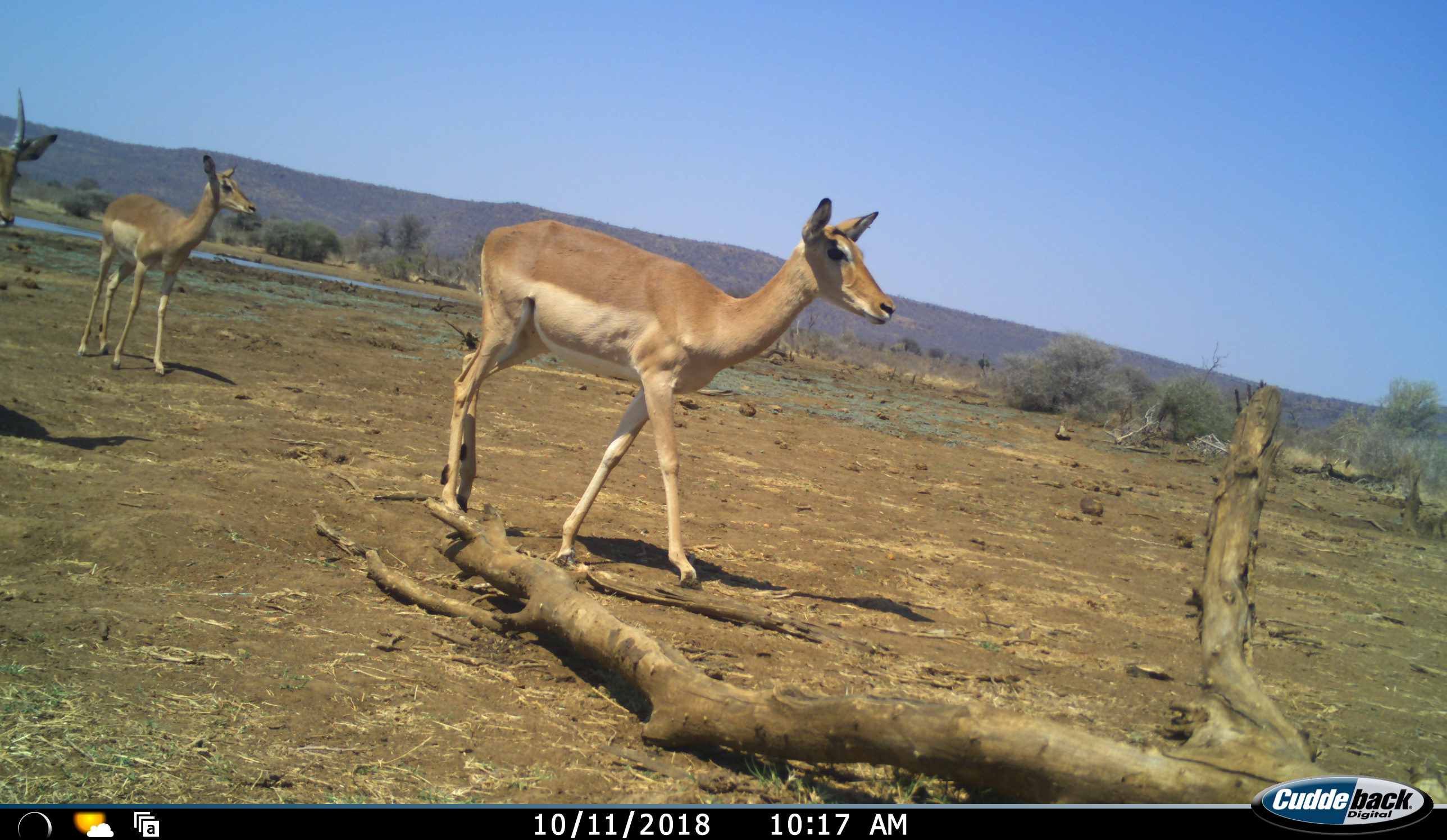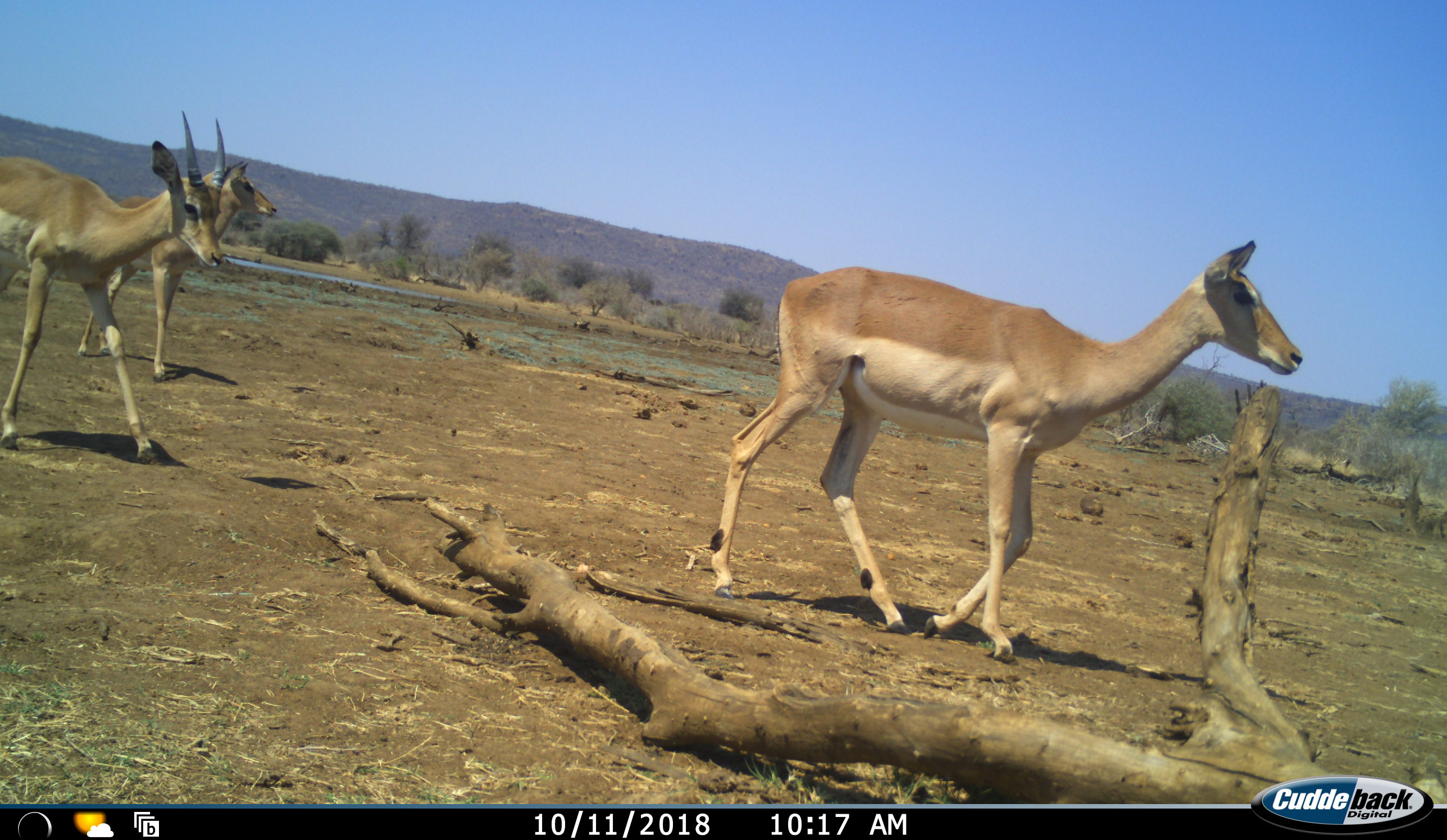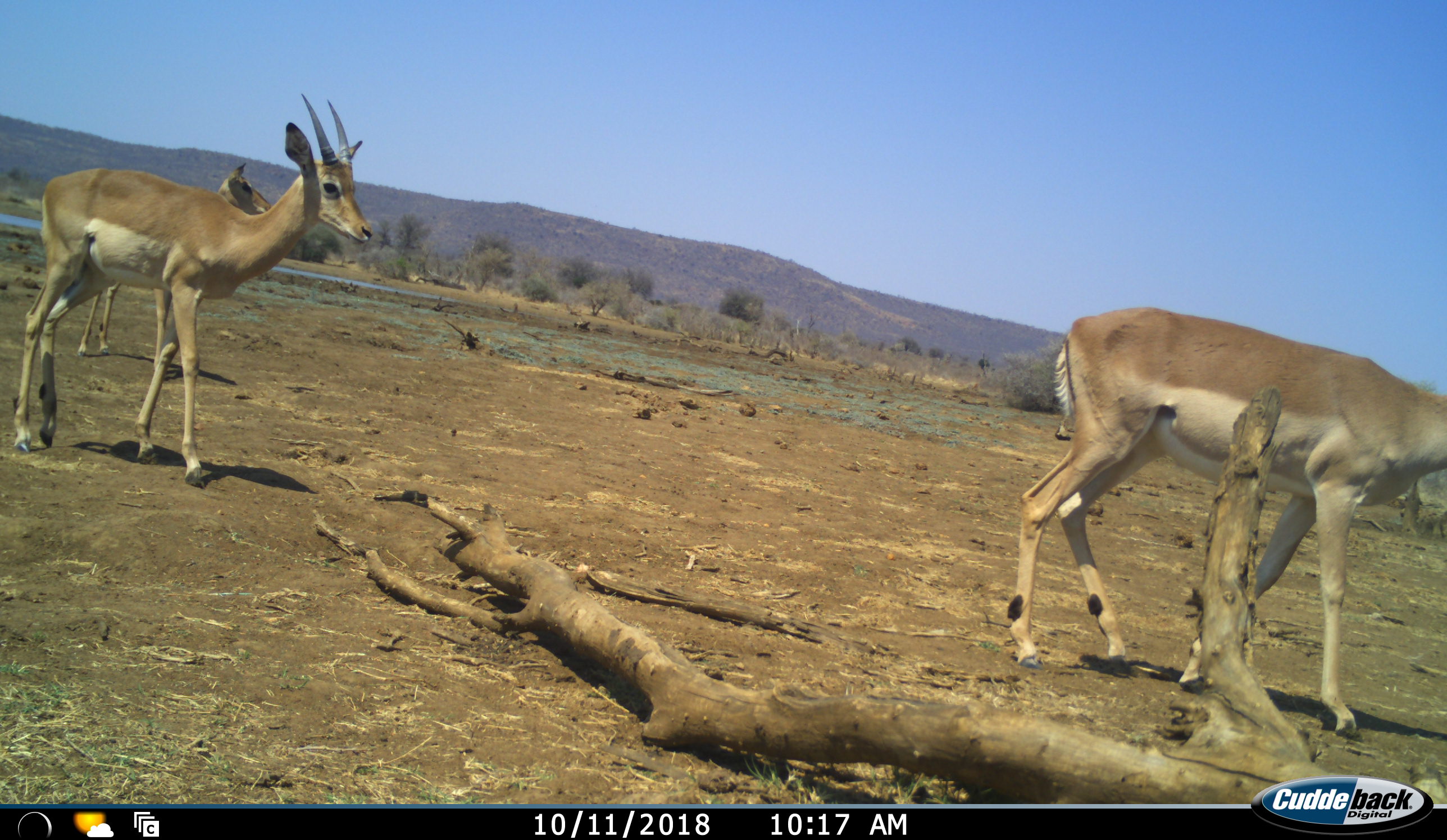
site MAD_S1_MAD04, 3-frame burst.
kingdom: Animalia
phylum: Chordata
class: Mammalia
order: Artiodactyla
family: Bovidae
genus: Aepyceros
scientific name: Aepyceros melampus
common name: impala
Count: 3.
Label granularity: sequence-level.